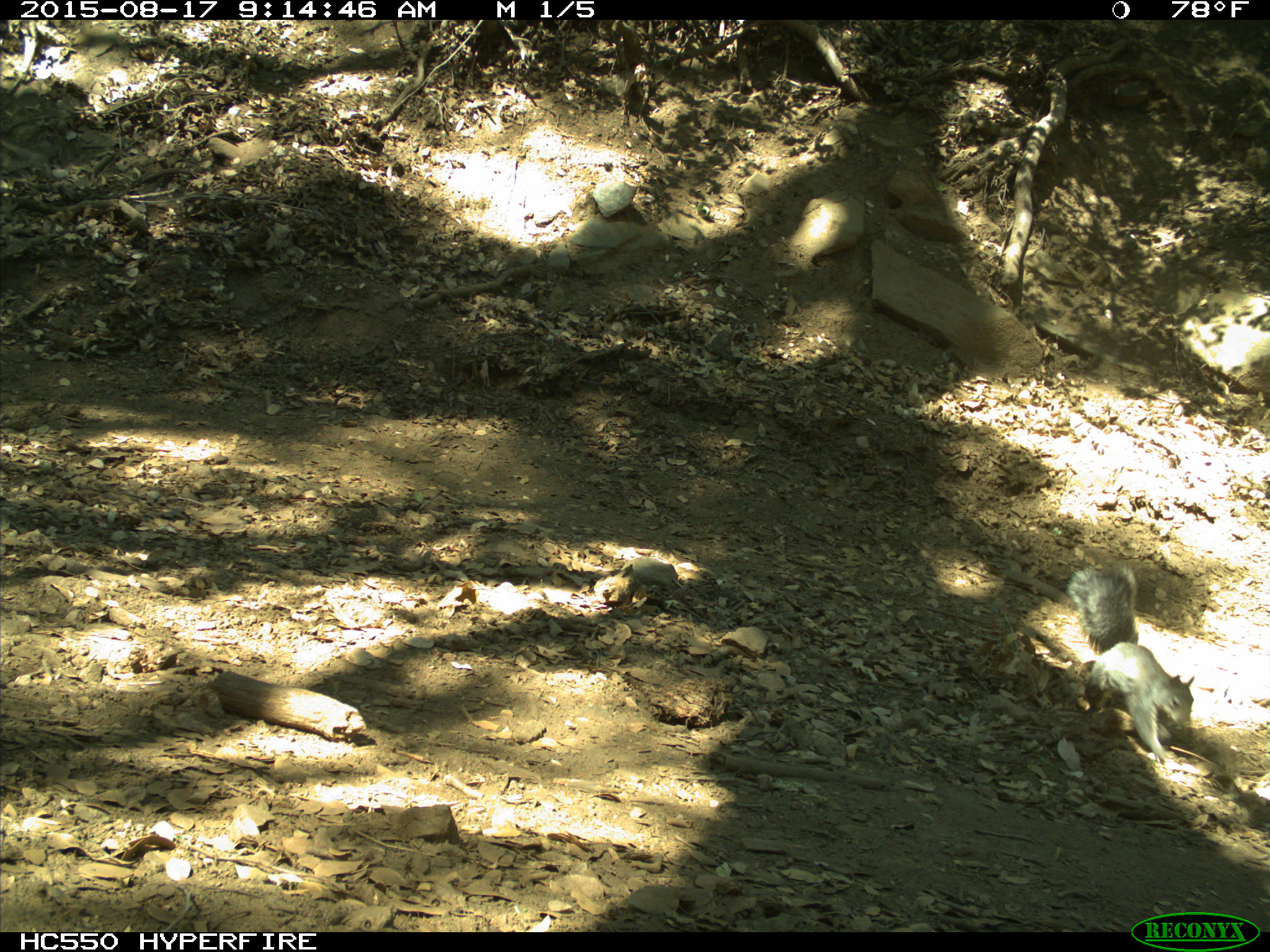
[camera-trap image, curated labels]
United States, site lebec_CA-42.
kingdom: Animalia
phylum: Chordata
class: Mammalia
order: Rodentia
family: Sciuridae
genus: Sciurus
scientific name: Sciurus carolinensis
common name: eastern gray squirrel